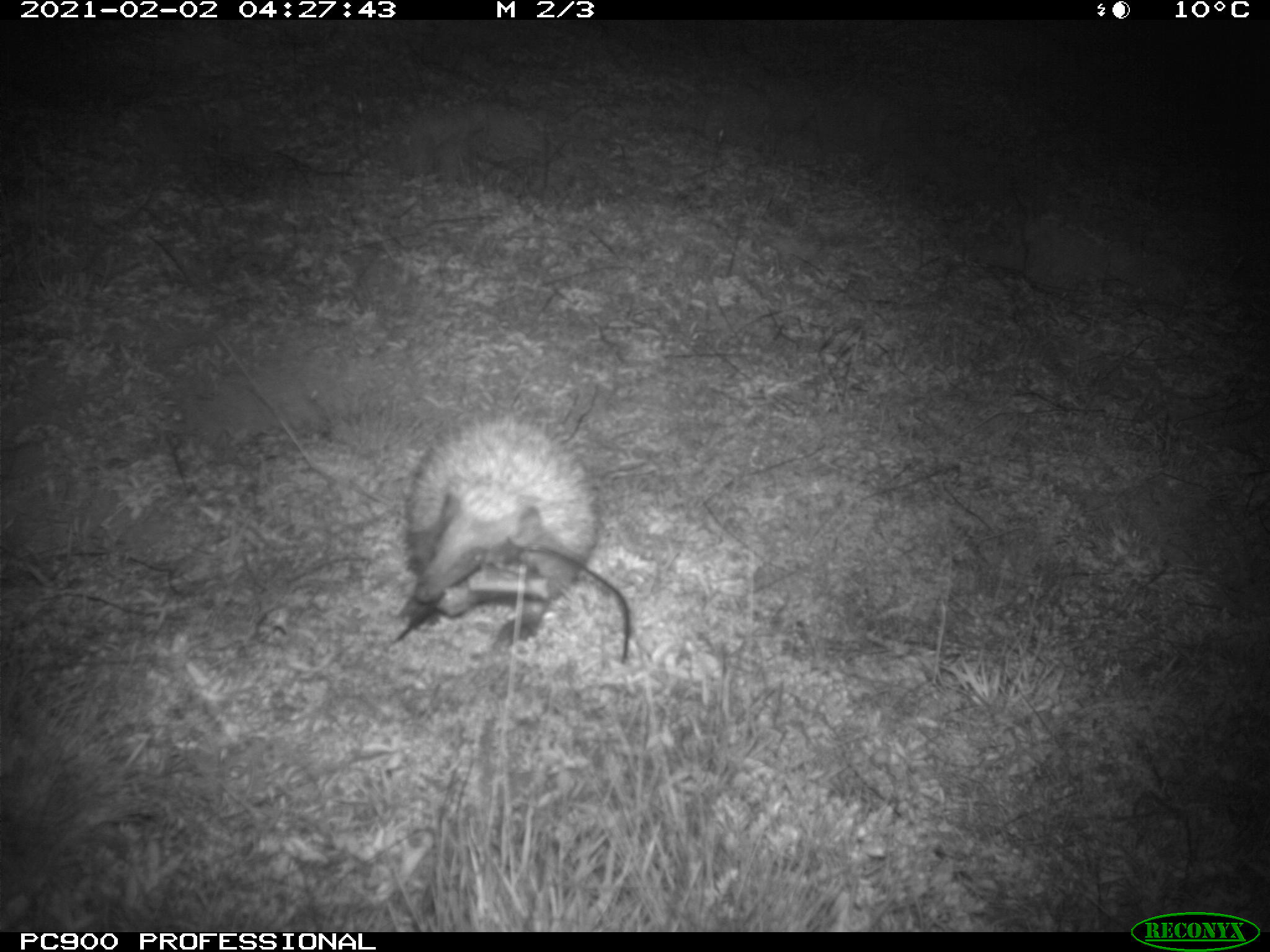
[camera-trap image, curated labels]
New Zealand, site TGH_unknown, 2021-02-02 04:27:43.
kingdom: Animalia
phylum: Chordata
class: Mammalia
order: Eulipotyphla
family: Erinaceidae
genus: Erinaceus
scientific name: Erinaceus europaeus europaeus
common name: european hedgehog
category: hedgehog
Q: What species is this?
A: Hedgehog (european hedgehog) (Erinaceus europaeus europaeus).